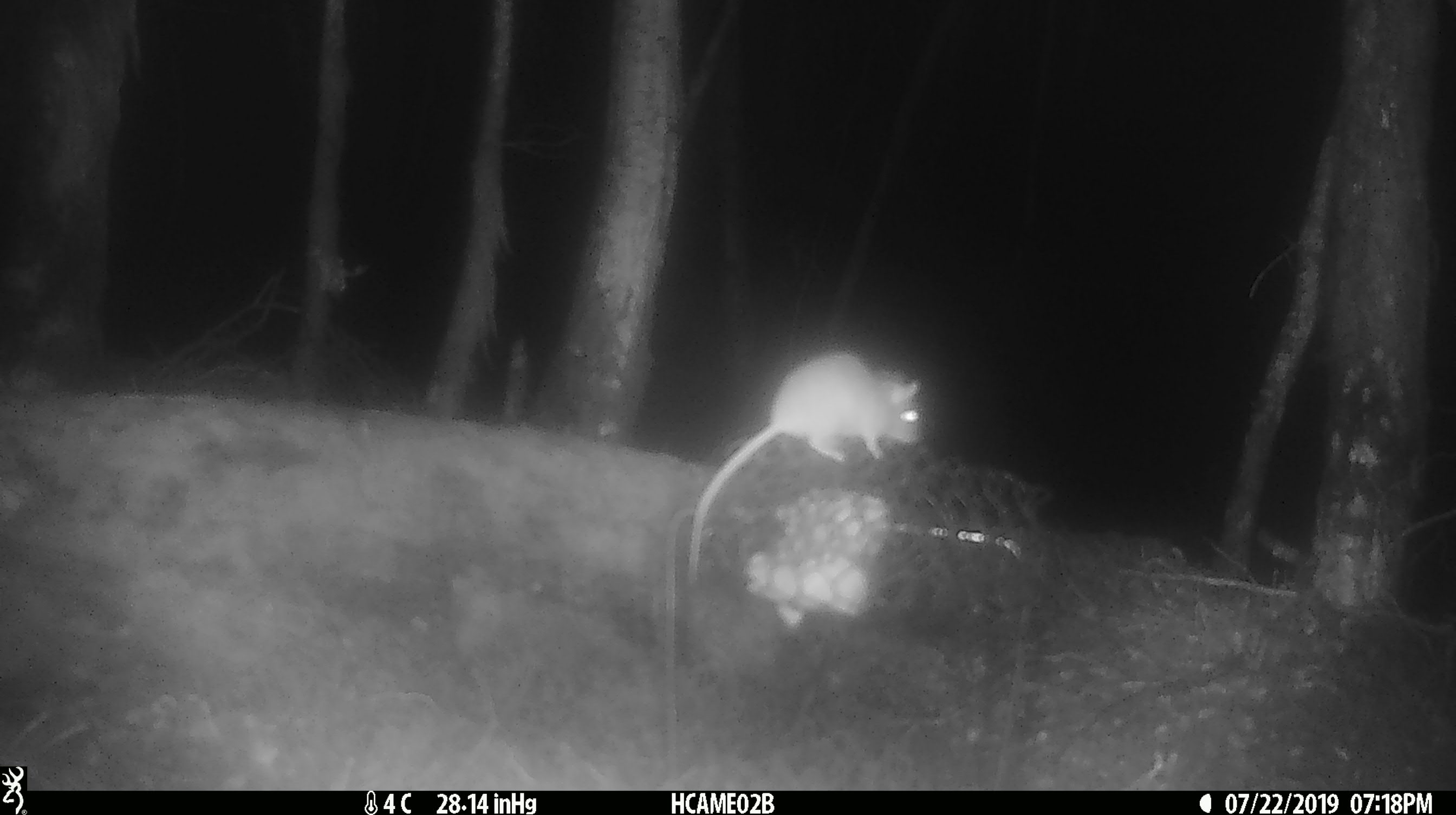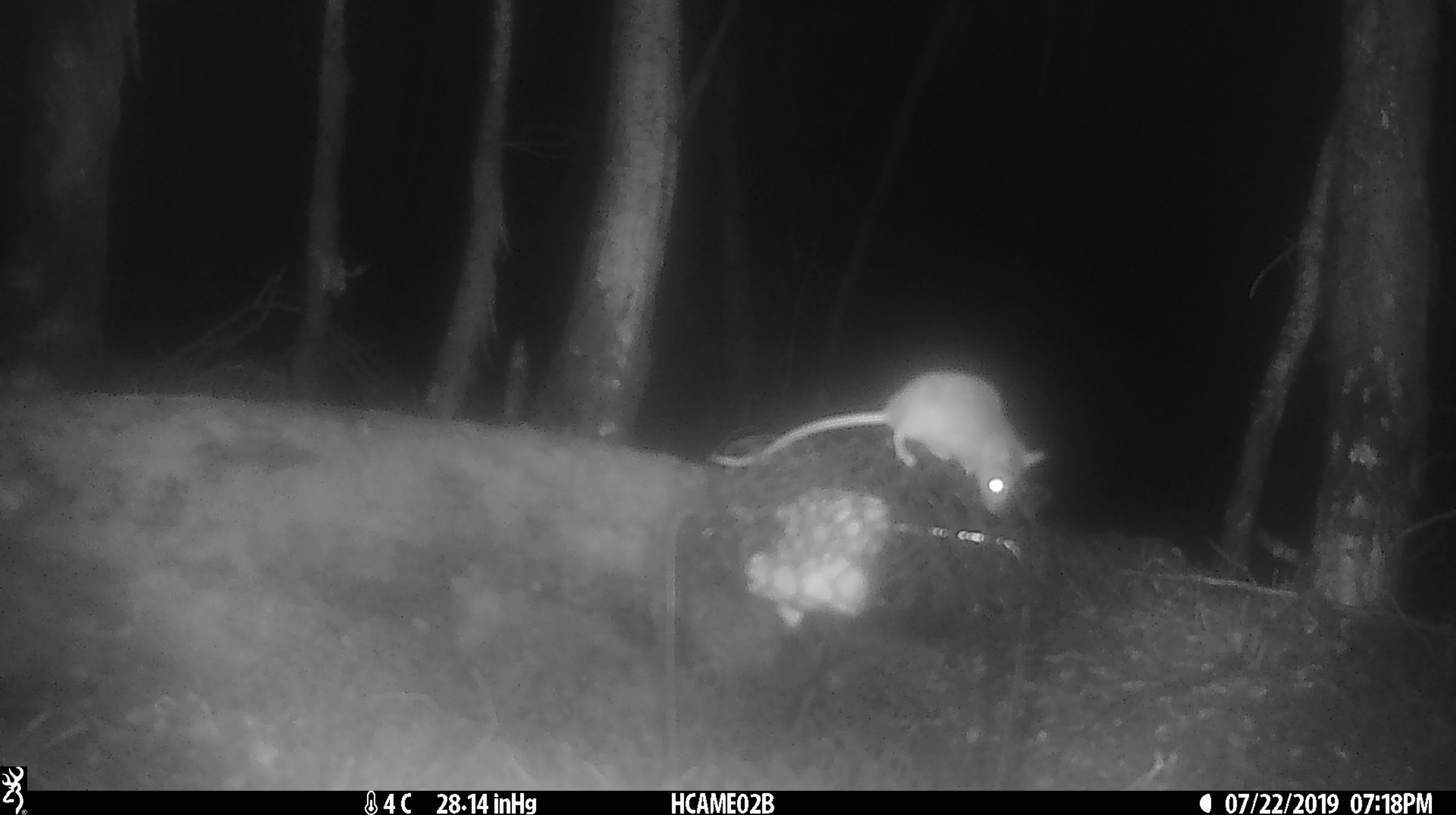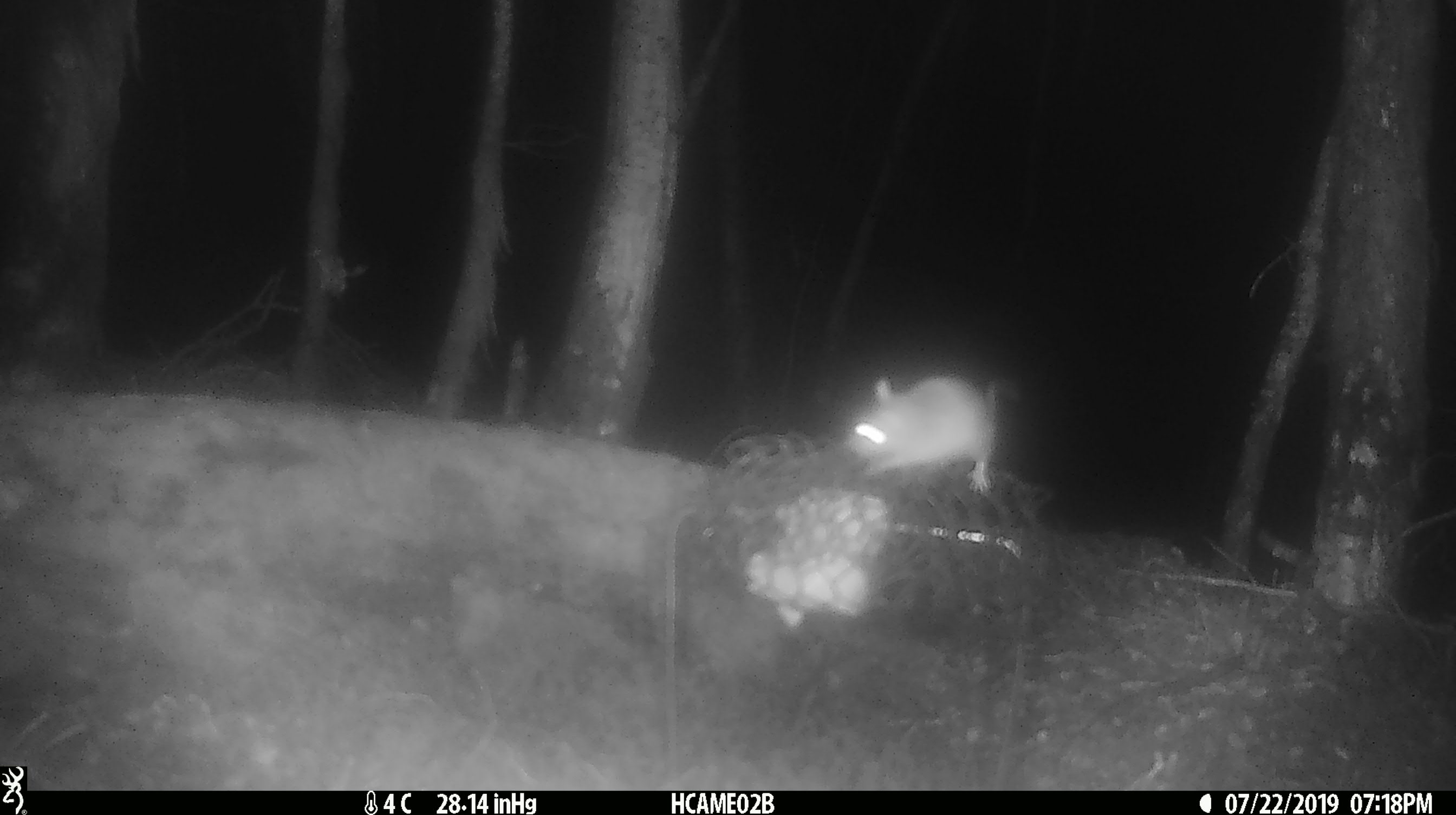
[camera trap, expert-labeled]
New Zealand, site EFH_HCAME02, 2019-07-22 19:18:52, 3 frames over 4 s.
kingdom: Animalia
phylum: Chordata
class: Mammalia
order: Rodentia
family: Muridae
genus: Mus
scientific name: Mus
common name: mouse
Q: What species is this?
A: Mouse (Mus).